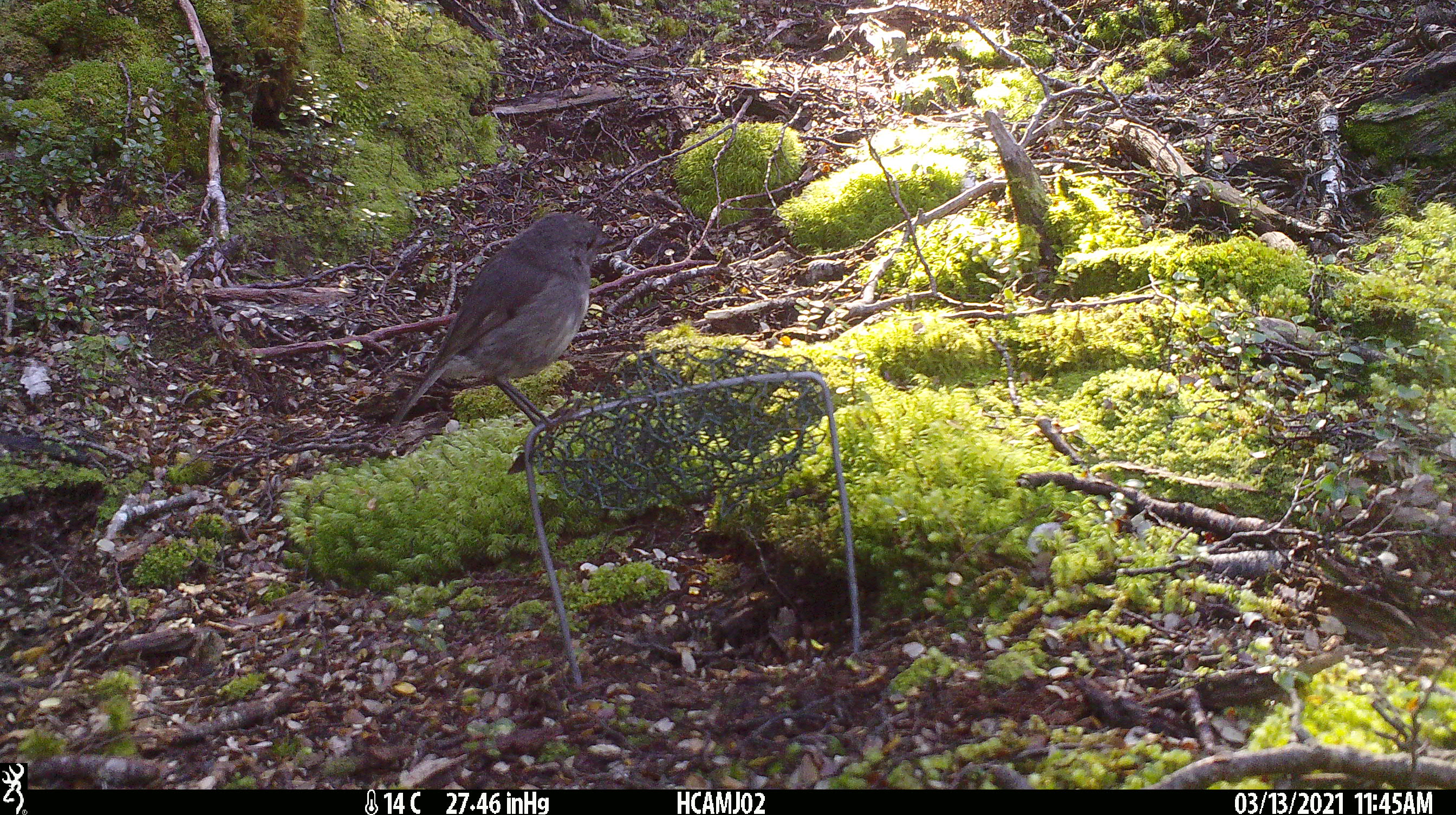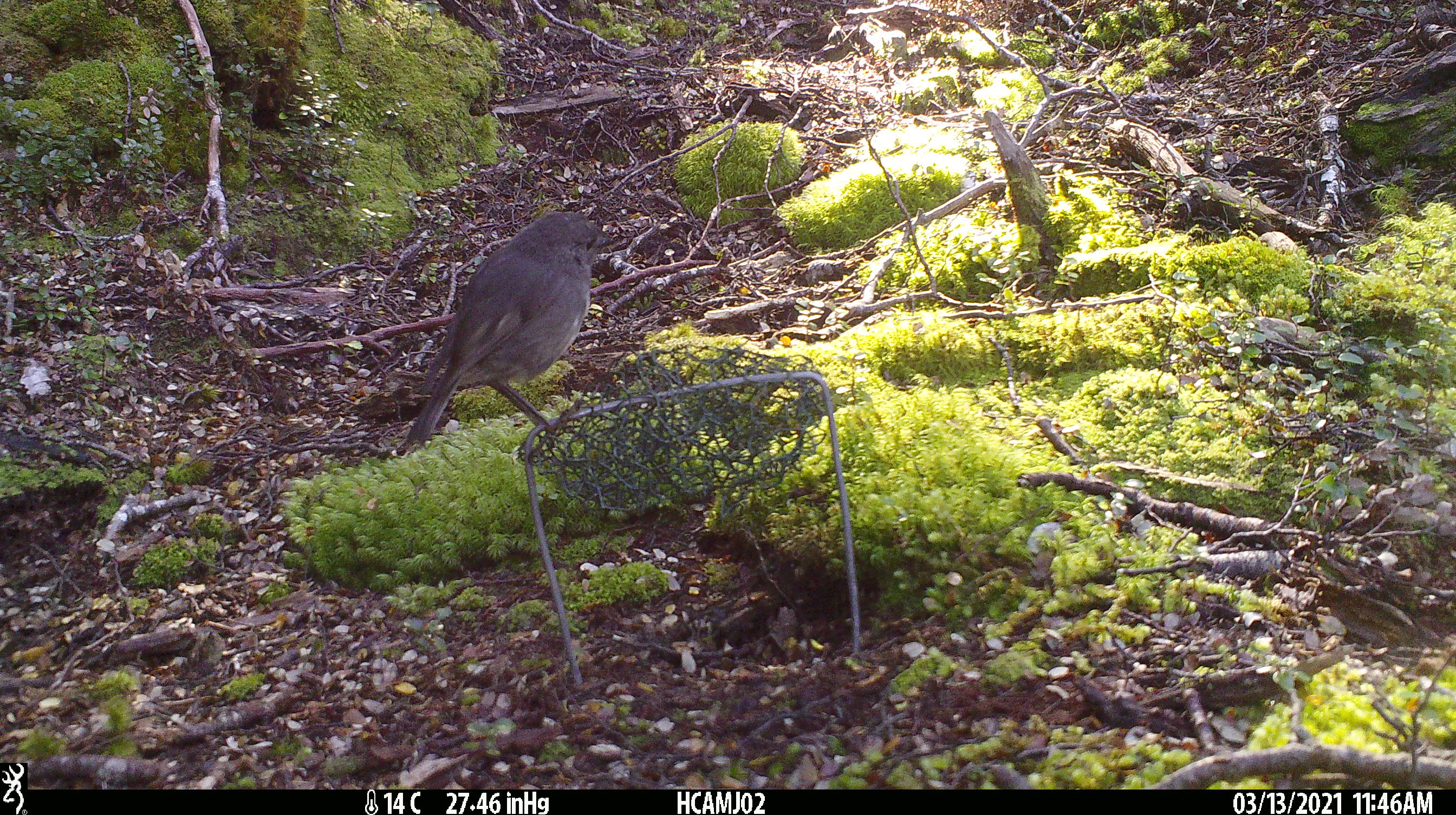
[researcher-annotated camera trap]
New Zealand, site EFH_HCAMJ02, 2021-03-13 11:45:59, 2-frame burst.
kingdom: Animalia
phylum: Chordata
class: Aves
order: Passeriformes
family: Petroicidae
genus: Petroica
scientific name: Petroica australis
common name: new zealand robin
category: robin